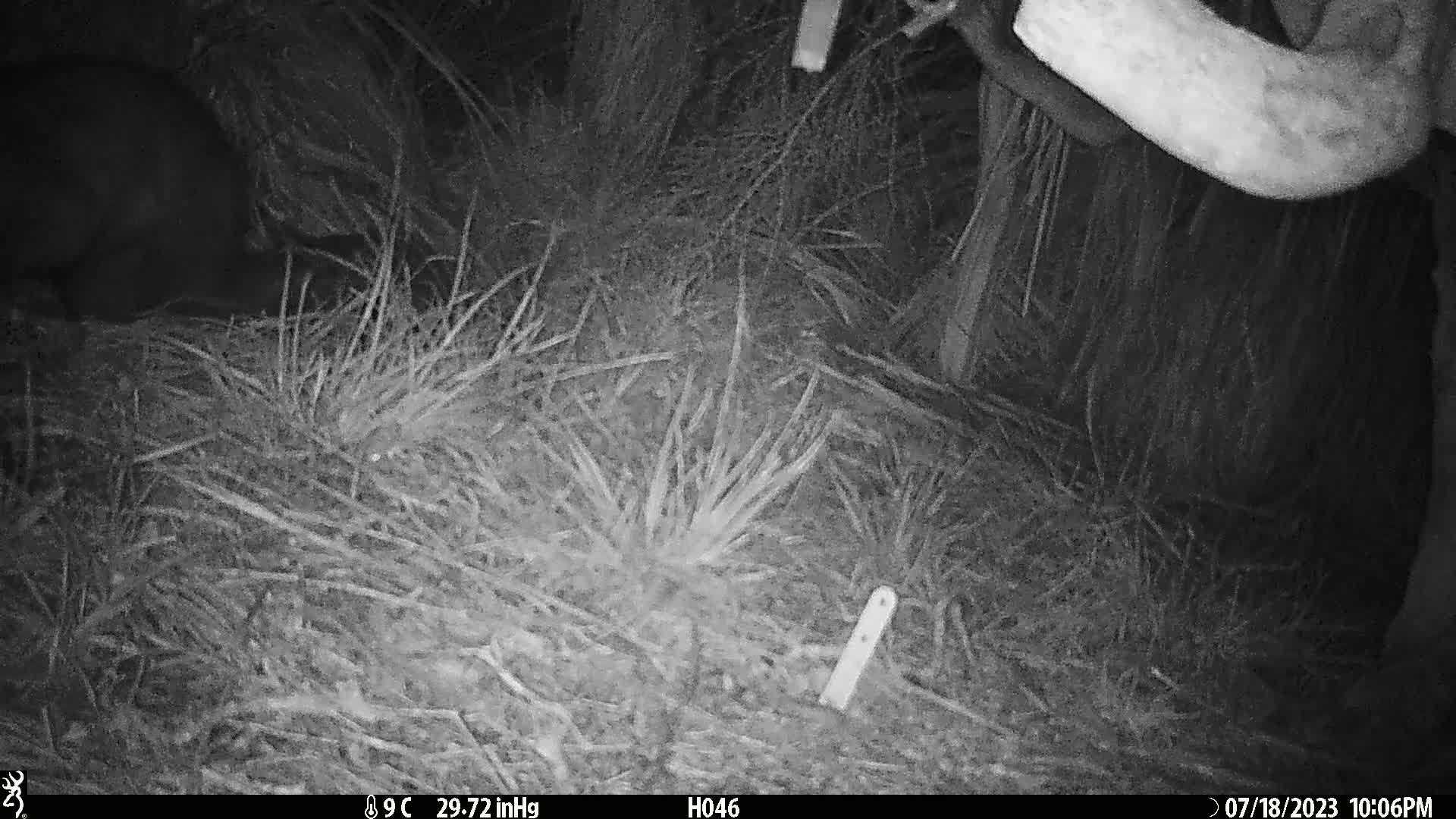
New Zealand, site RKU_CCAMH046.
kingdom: Animalia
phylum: Chordata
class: Mammalia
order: Diprotodontia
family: Phalangeridae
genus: Trichosurus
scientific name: Trichosurus vulpecula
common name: common brushtail possum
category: possum